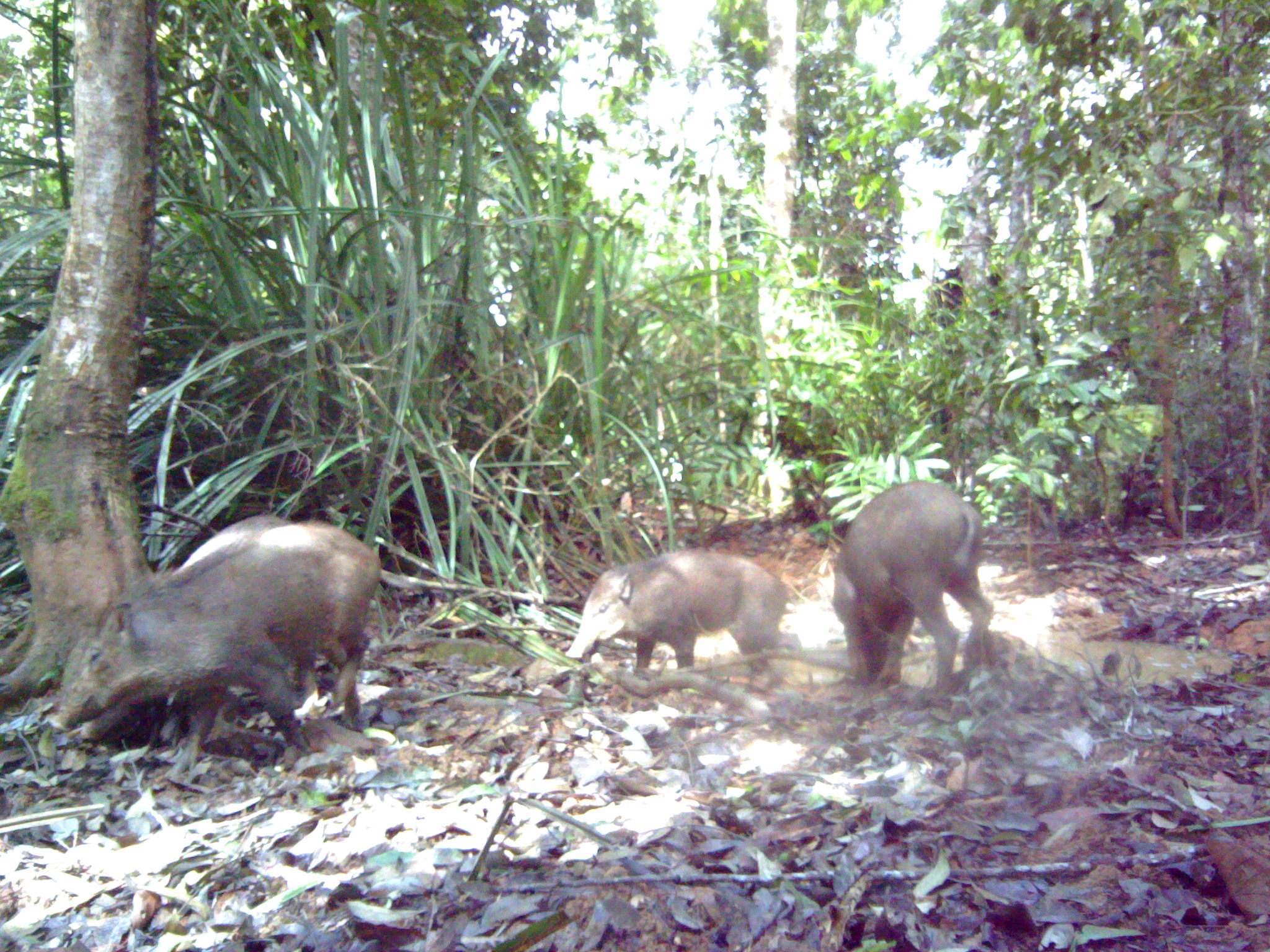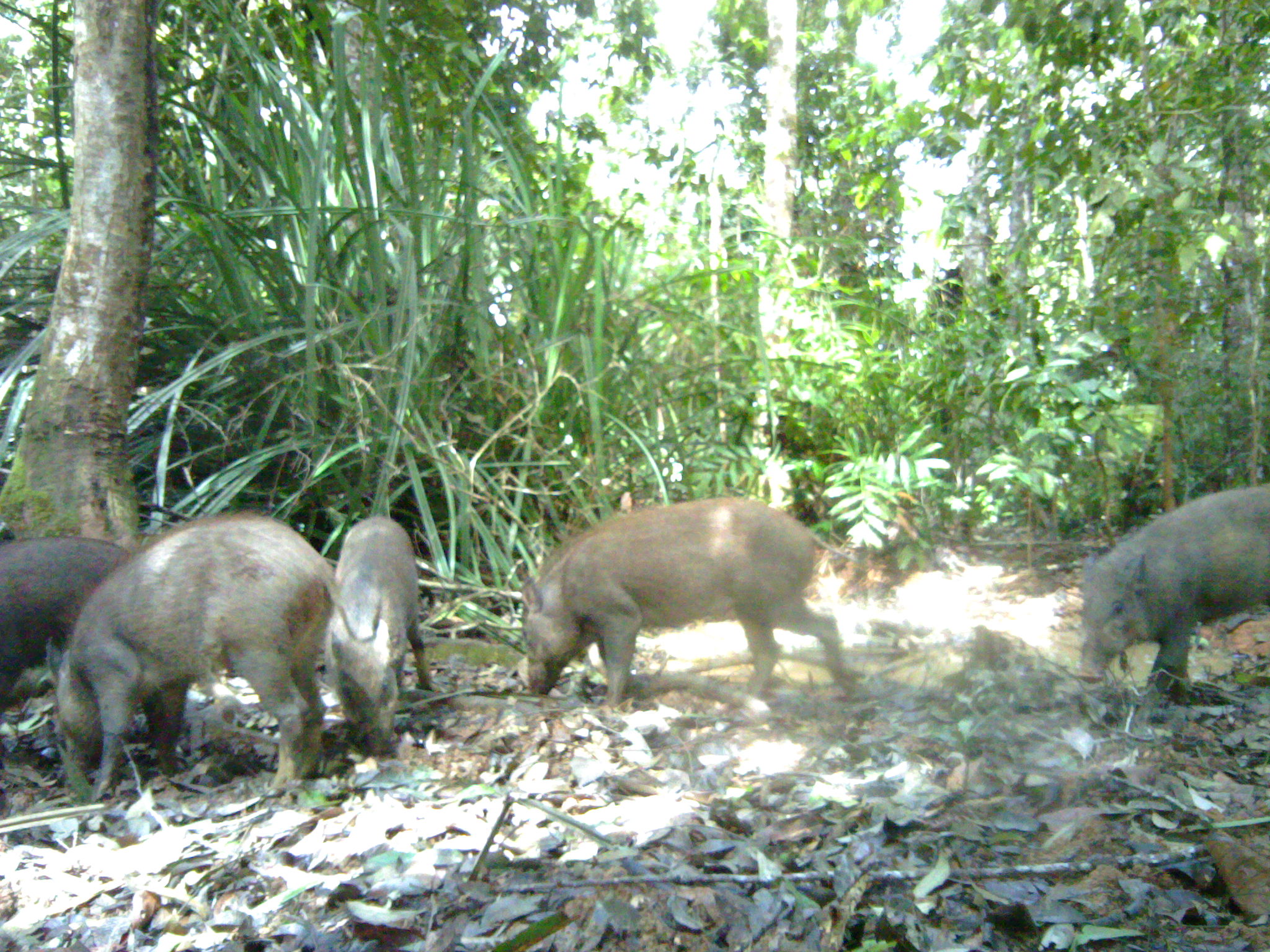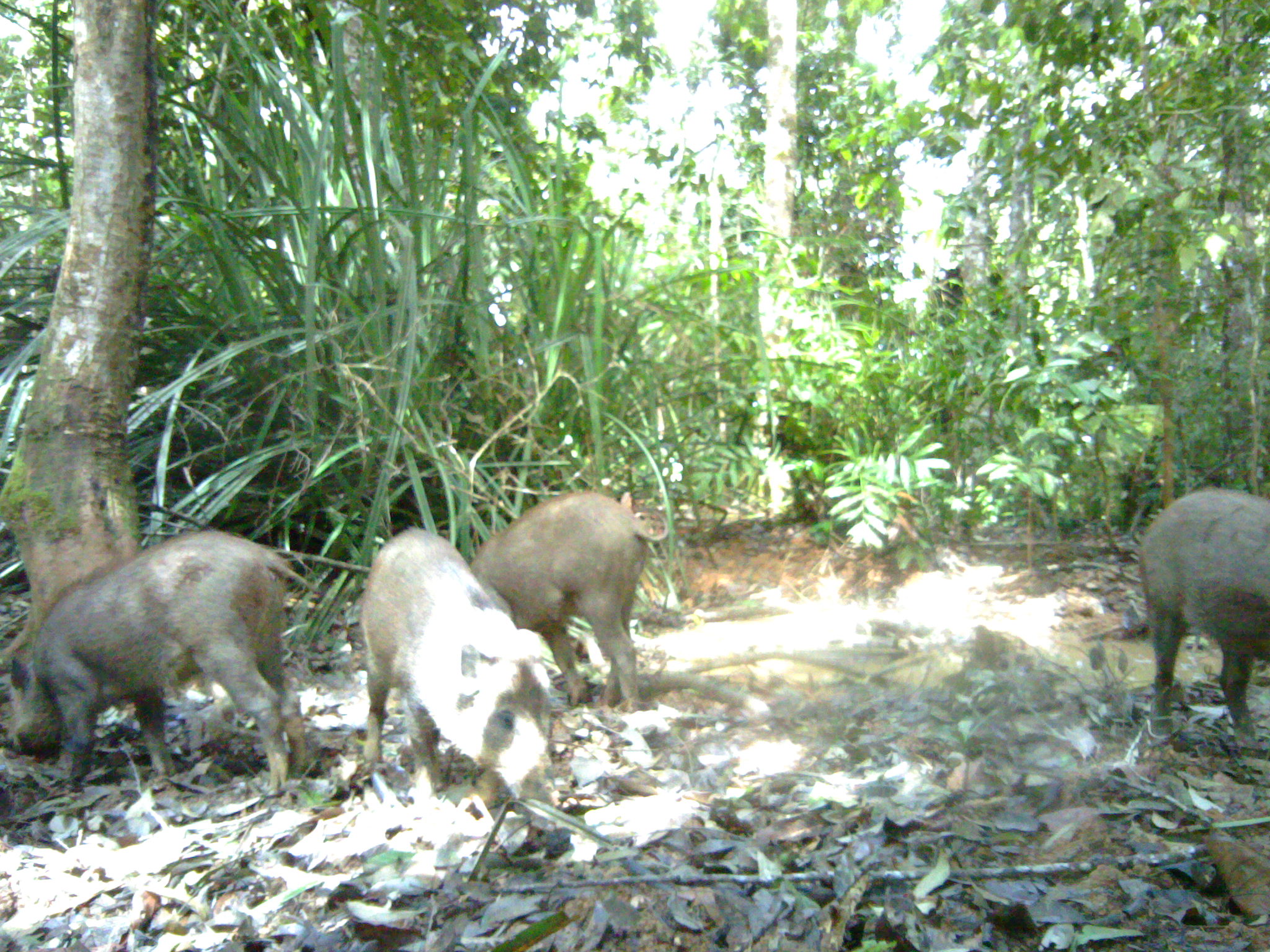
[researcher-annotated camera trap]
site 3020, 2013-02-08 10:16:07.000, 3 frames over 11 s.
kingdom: Animalia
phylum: Chordata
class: Mammalia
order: Artiodactyla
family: Suidae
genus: Sus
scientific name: Sus scrofa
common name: wild boar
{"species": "Sus scrofa (wild boar)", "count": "4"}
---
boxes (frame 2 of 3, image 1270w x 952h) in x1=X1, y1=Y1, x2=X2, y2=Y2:
sus scrofa: x1=45, y1=513, x2=336, y2=805; x1=517, y1=498, x2=865, y2=707; x1=1072, y1=480, x2=1268, y2=695; x1=325, y1=514, x2=429, y2=754; x1=0, y1=536, x2=132, y2=717